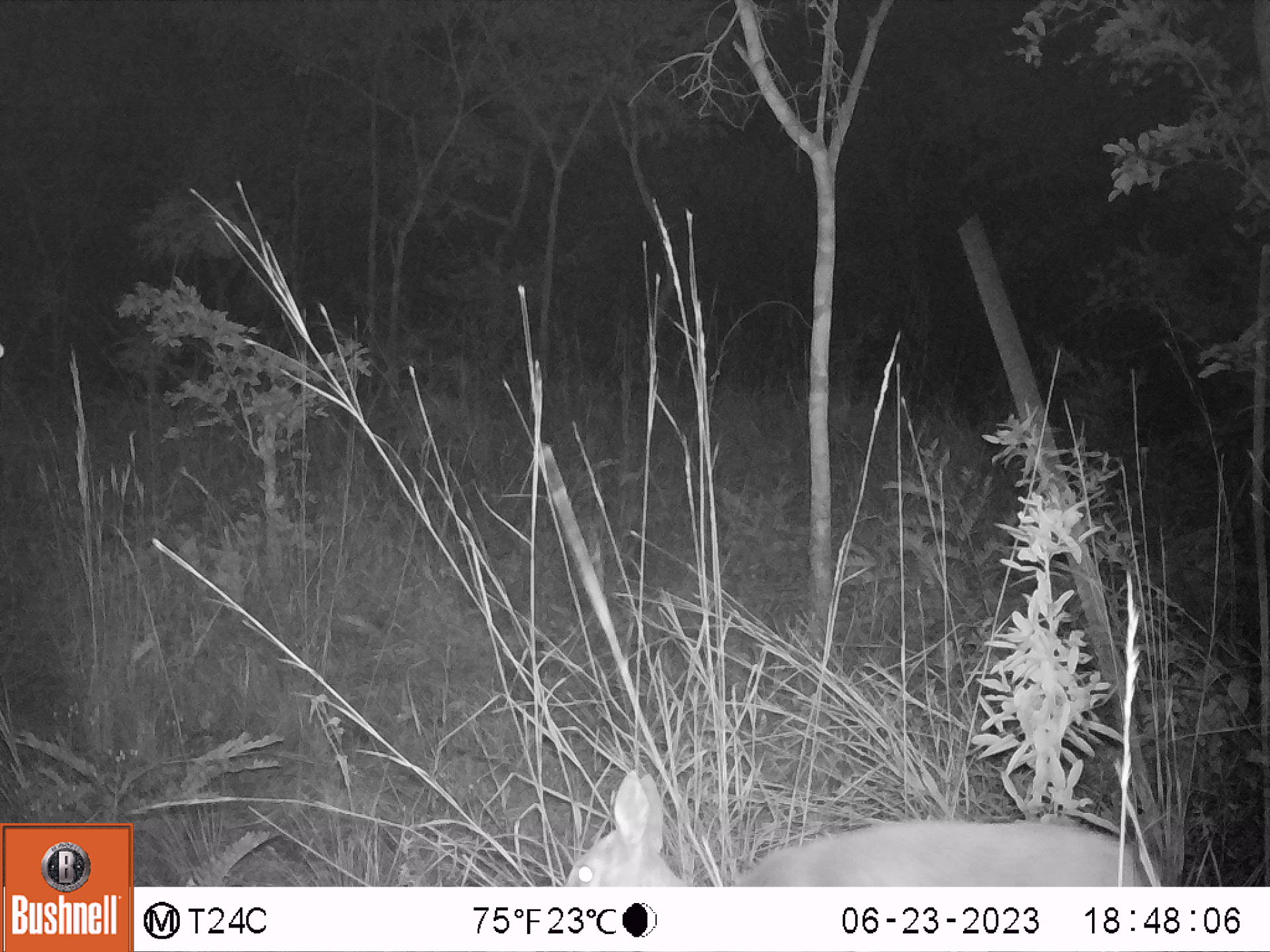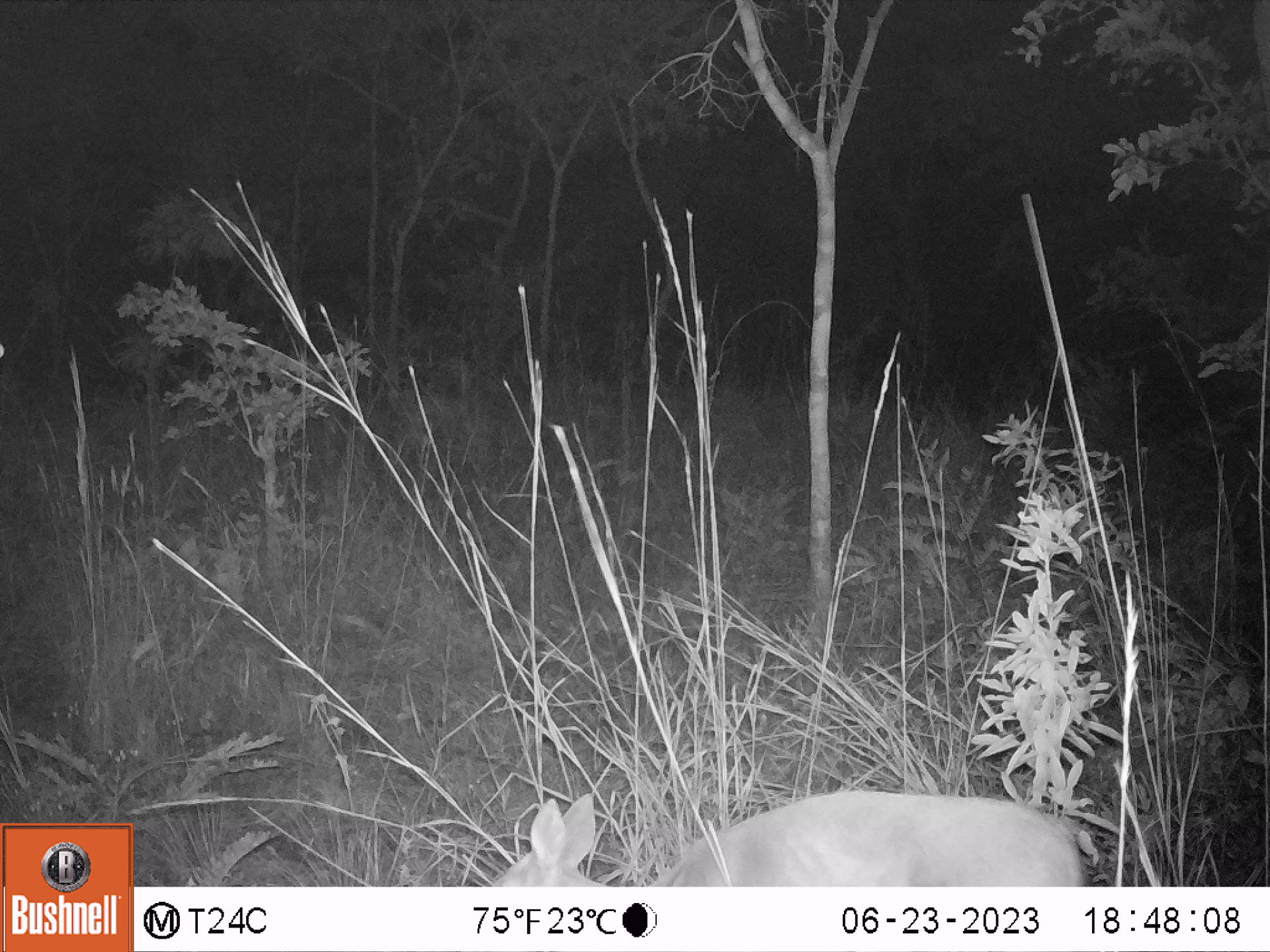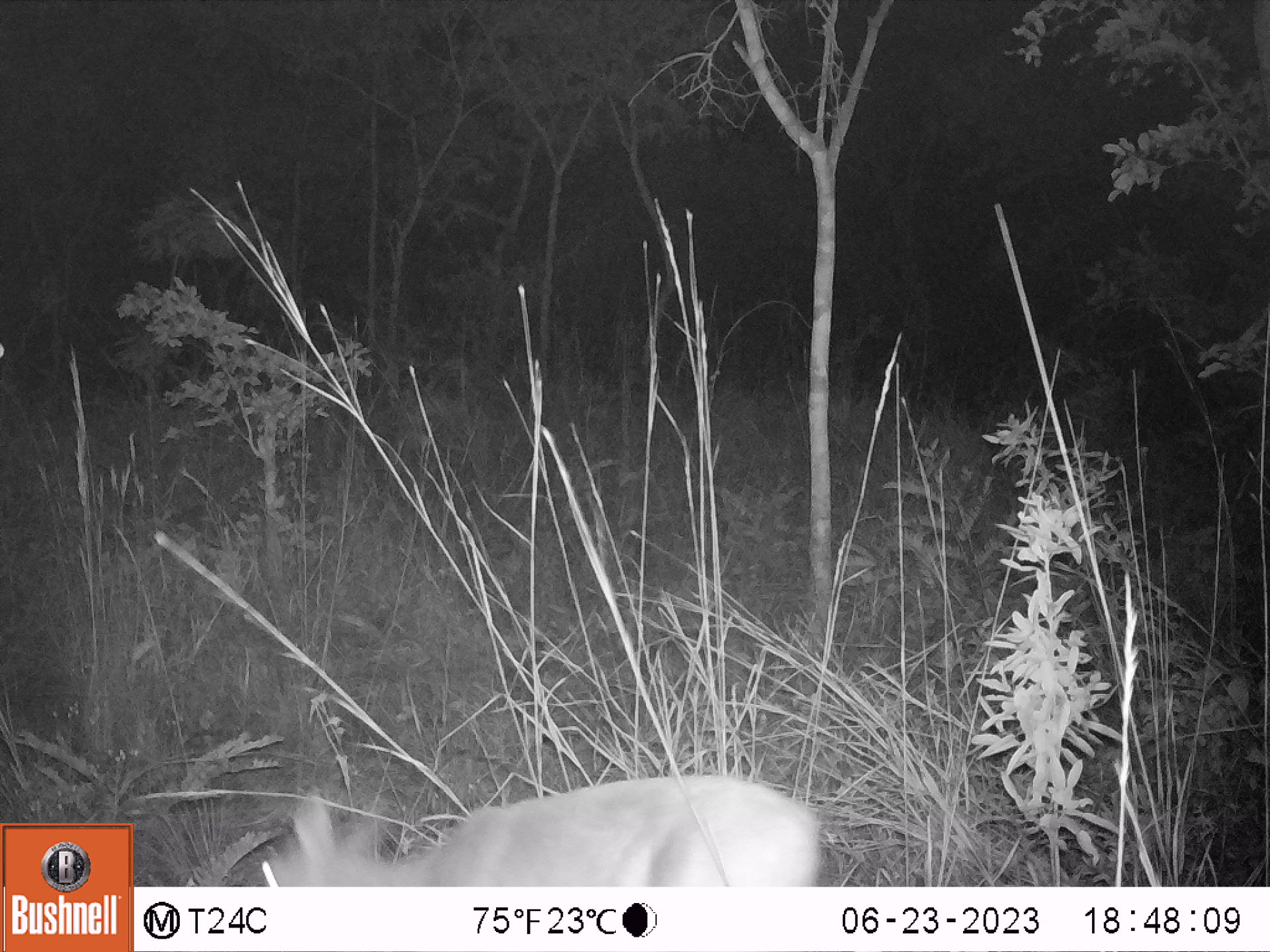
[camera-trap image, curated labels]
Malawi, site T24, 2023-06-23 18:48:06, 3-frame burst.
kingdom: Animalia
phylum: Chordata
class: Mammalia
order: Artiodactyla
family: Bovidae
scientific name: Antilopinae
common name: small antelope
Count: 1.